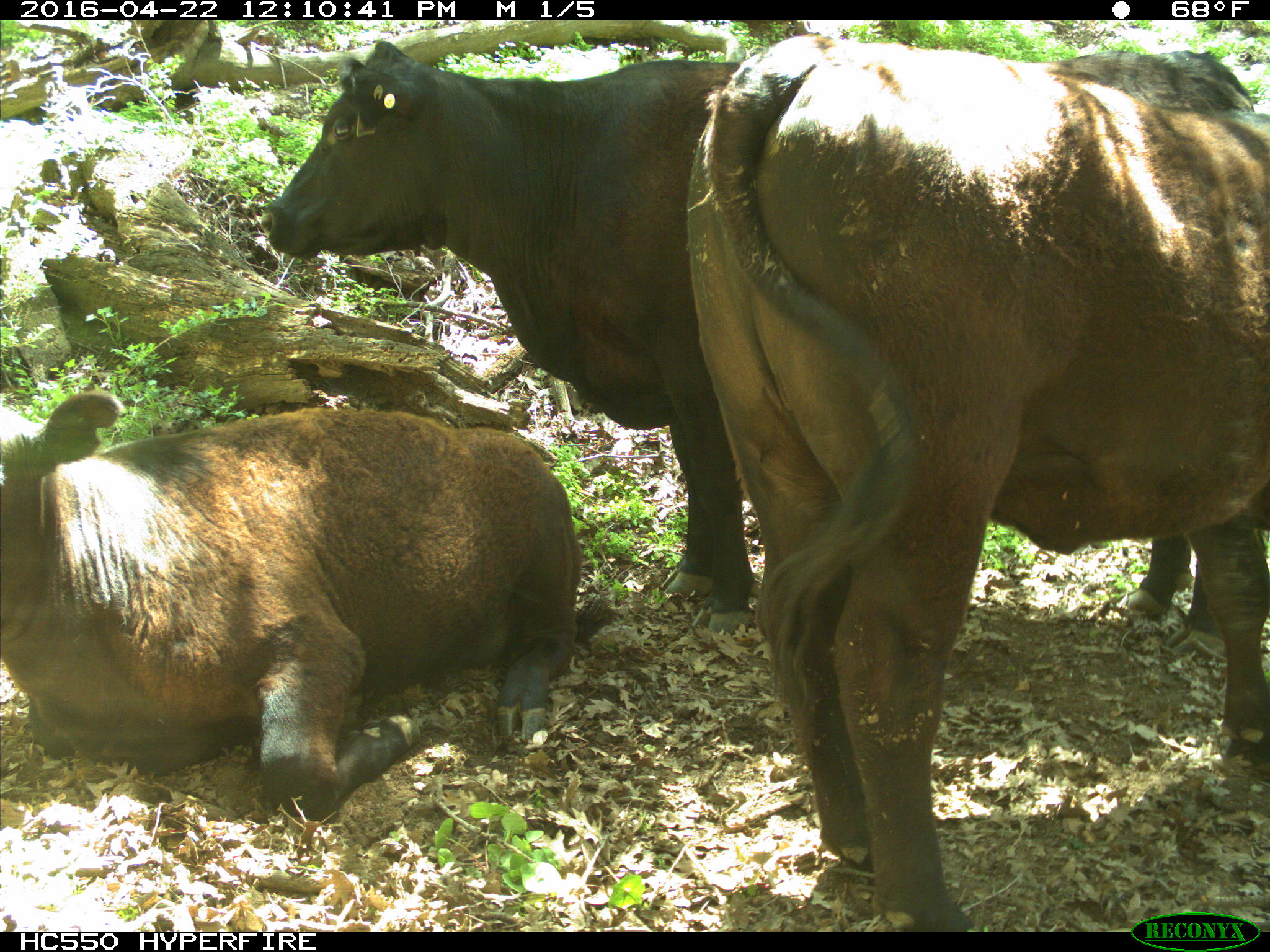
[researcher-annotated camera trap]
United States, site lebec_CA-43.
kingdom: Animalia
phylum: Chordata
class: Mammalia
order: Artiodactyla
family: Bovidae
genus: Bos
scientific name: Bos taurus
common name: domestic cow